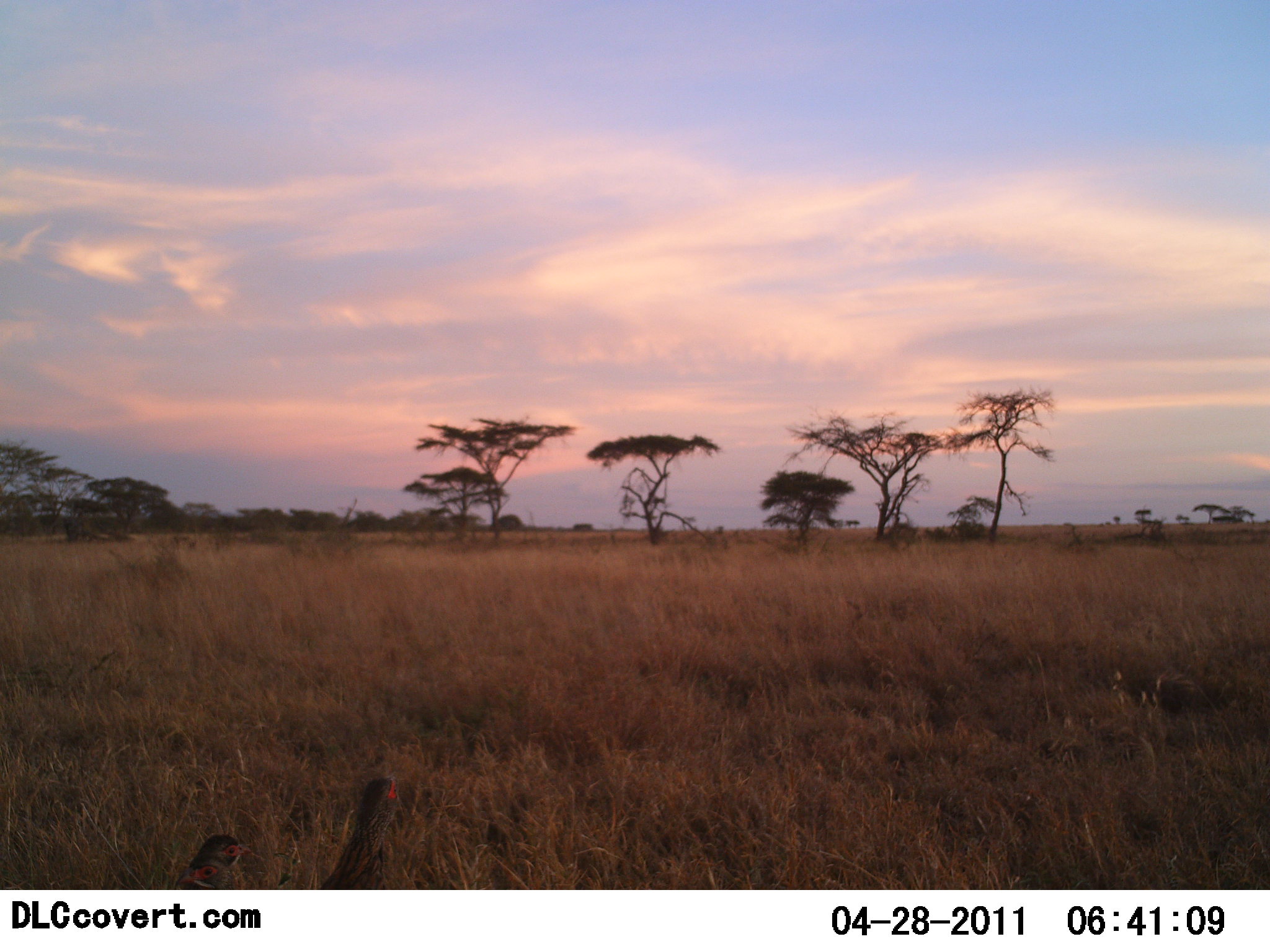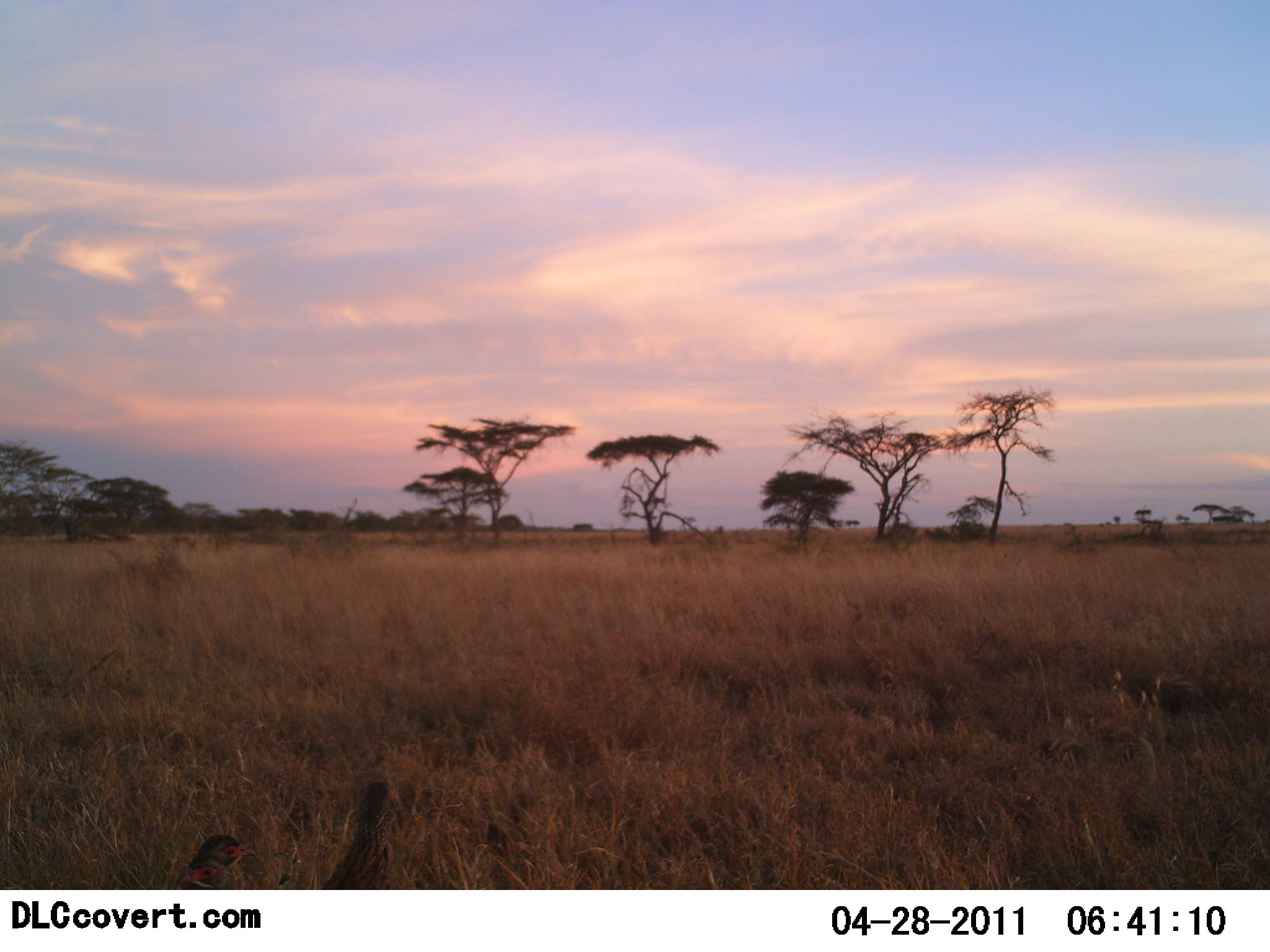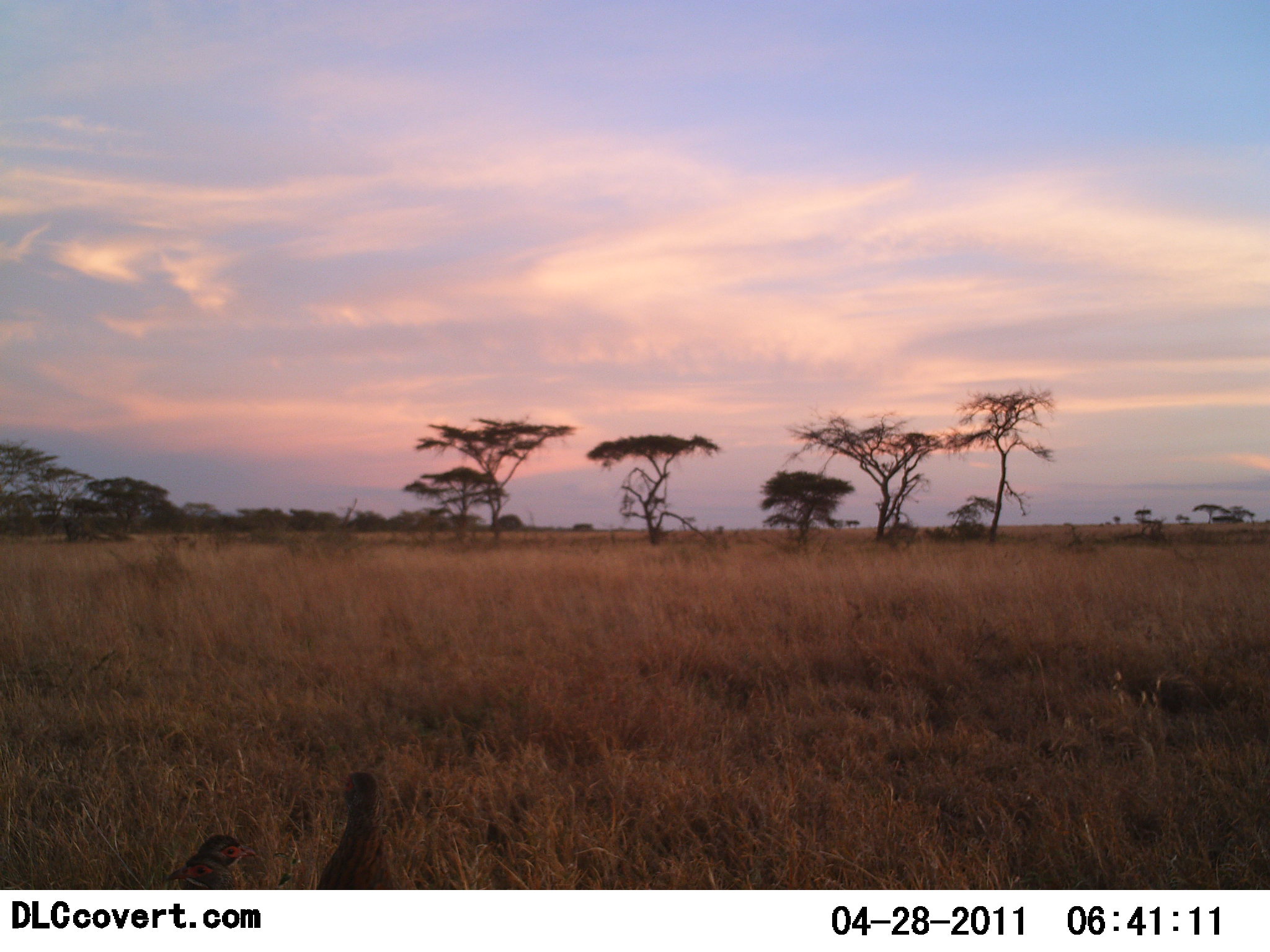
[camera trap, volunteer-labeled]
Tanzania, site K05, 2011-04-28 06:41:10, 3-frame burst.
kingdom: Animalia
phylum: Chordata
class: Aves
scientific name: Aves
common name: bird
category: otherbird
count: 2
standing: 100%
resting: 10%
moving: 0%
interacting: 10%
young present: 10%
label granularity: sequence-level